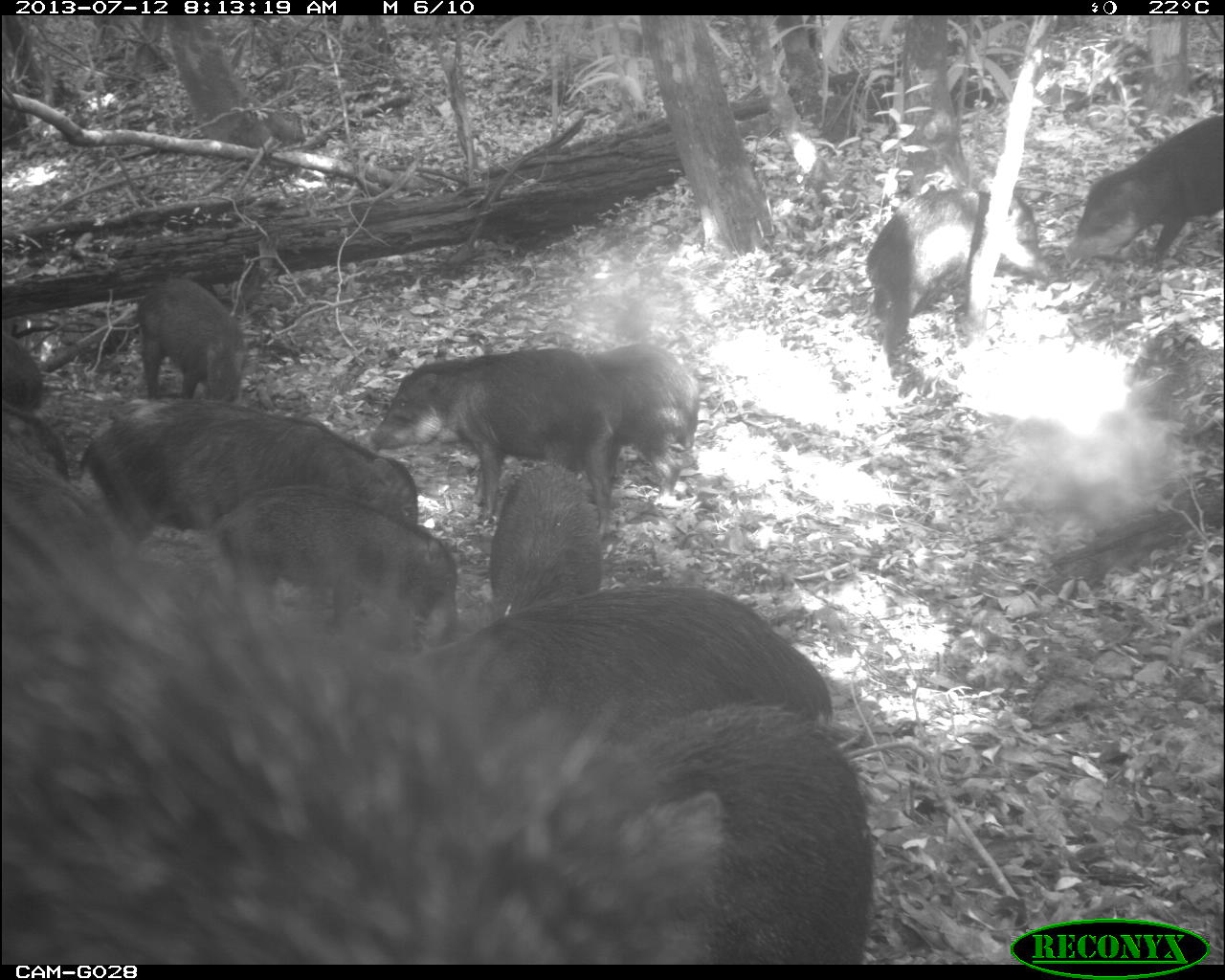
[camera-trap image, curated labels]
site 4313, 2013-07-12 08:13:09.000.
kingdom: Animalia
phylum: Chordata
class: Mammalia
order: Artiodactyla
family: Tayassuidae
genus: Tayassu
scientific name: Tayassu pecari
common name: white-lipped peccary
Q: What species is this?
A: Tayassu pecari (white-lipped peccary).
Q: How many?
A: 20.